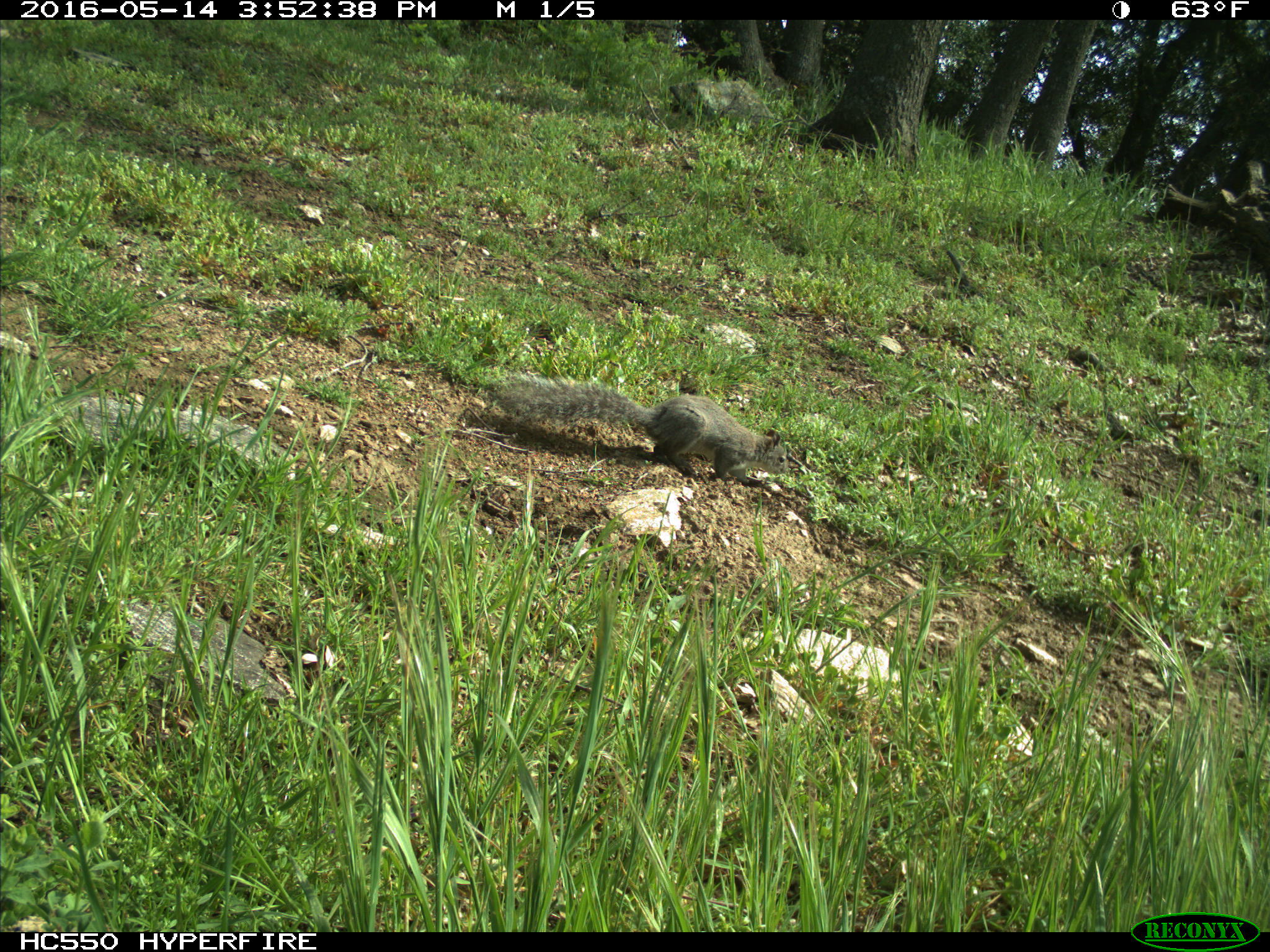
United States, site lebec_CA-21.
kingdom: Animalia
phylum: Chordata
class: Mammalia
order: Rodentia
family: Sciuridae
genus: Sciurus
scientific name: Sciurus carolinensis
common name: eastern gray squirrel